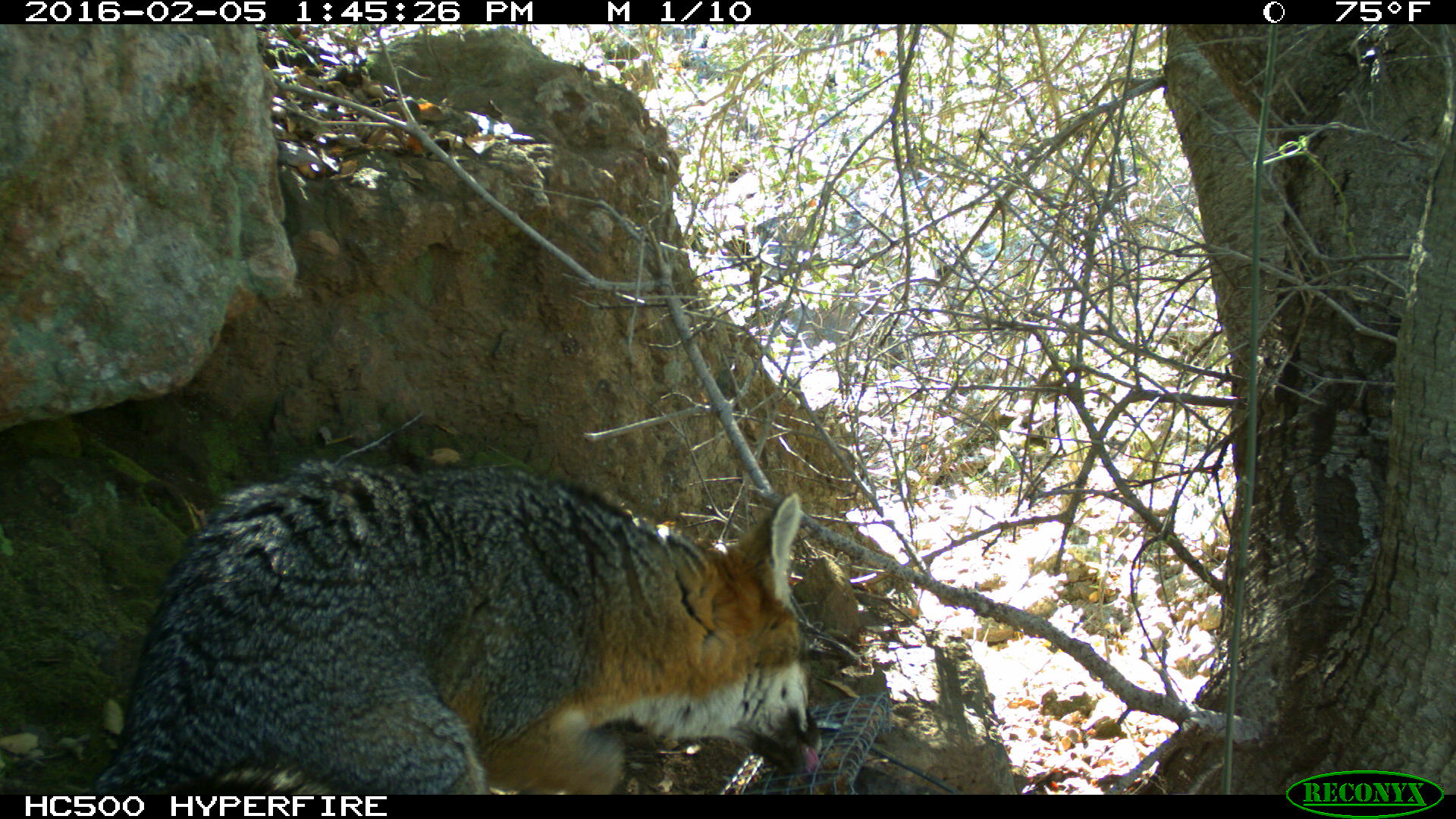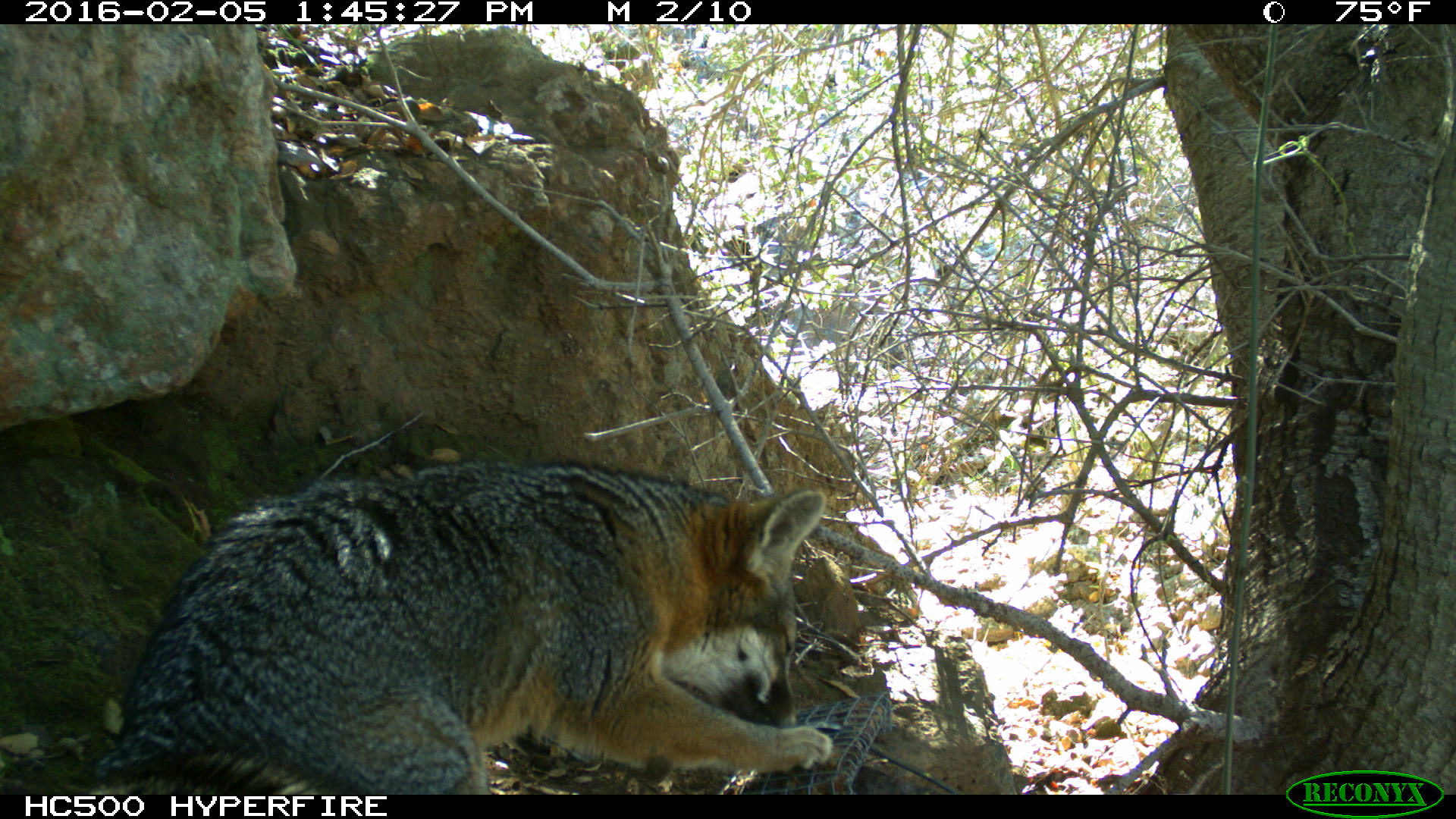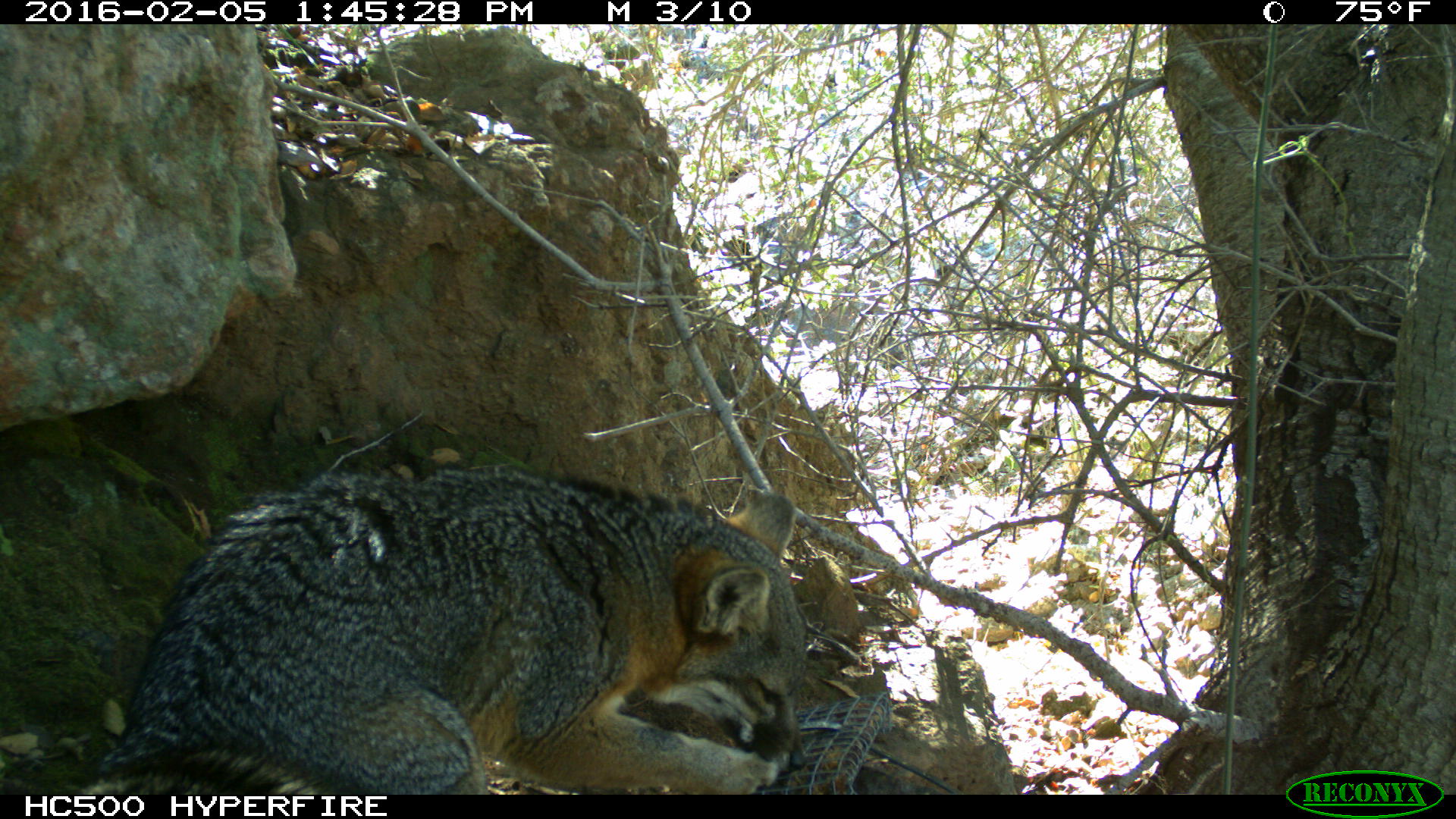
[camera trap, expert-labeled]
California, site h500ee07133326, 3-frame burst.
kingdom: Animalia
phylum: Chordata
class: Mammalia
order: Carnivora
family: Canidae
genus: Urocyon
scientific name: Urocyon littoralis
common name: island fox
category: fox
Fox (island fox) (Urocyon littoralis).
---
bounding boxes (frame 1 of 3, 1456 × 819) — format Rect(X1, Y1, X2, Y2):
fox: Rect(0, 462, 821, 794)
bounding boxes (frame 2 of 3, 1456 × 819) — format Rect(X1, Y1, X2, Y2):
fox: Rect(89, 459, 835, 794)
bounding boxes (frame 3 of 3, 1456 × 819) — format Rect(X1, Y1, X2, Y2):
fox: Rect(82, 466, 814, 794)